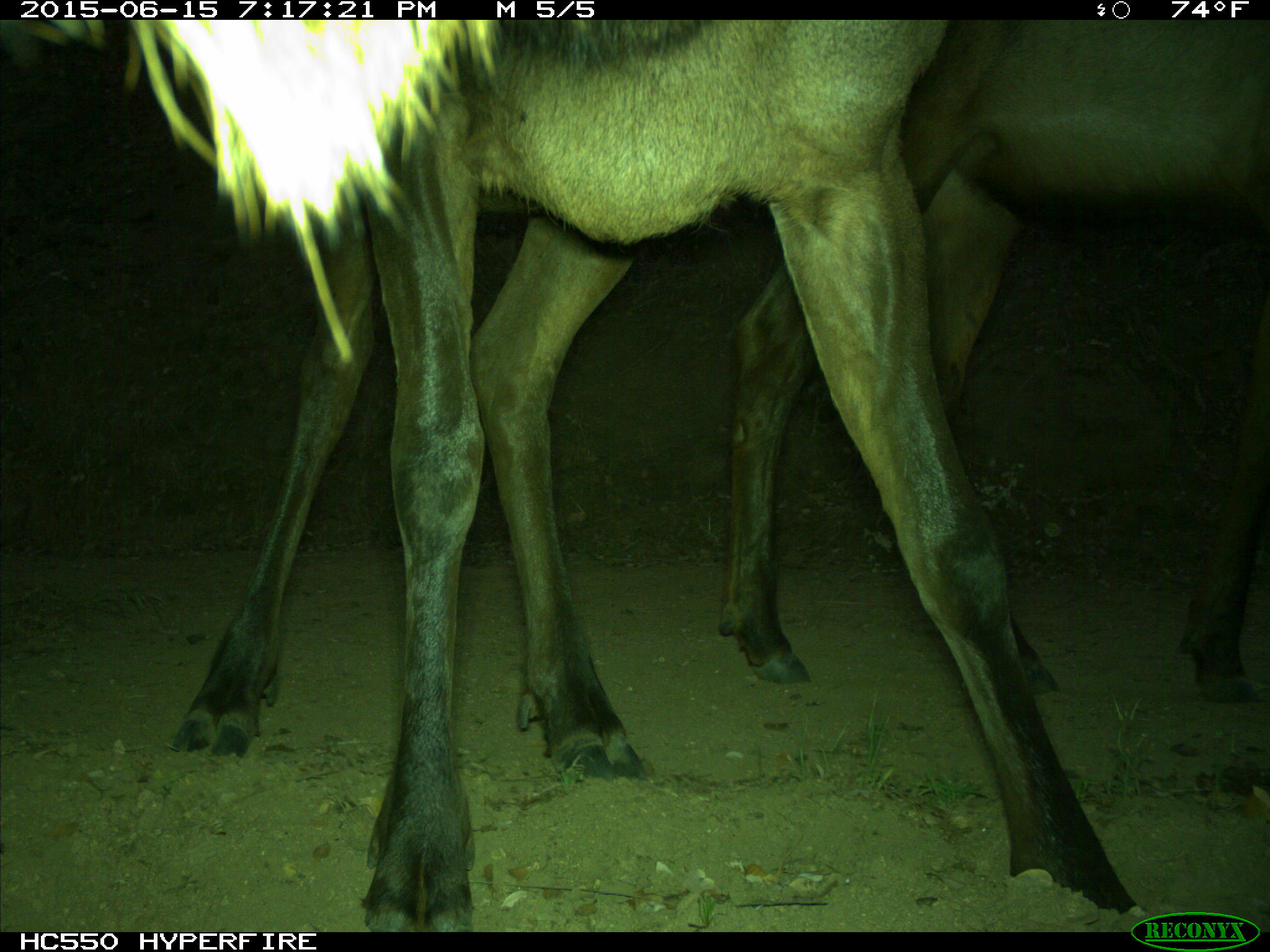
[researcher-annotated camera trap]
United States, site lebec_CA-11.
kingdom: Animalia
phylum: Chordata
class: Mammalia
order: Artiodactyla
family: Cervidae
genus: Cervus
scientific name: Cervus canadensis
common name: elk